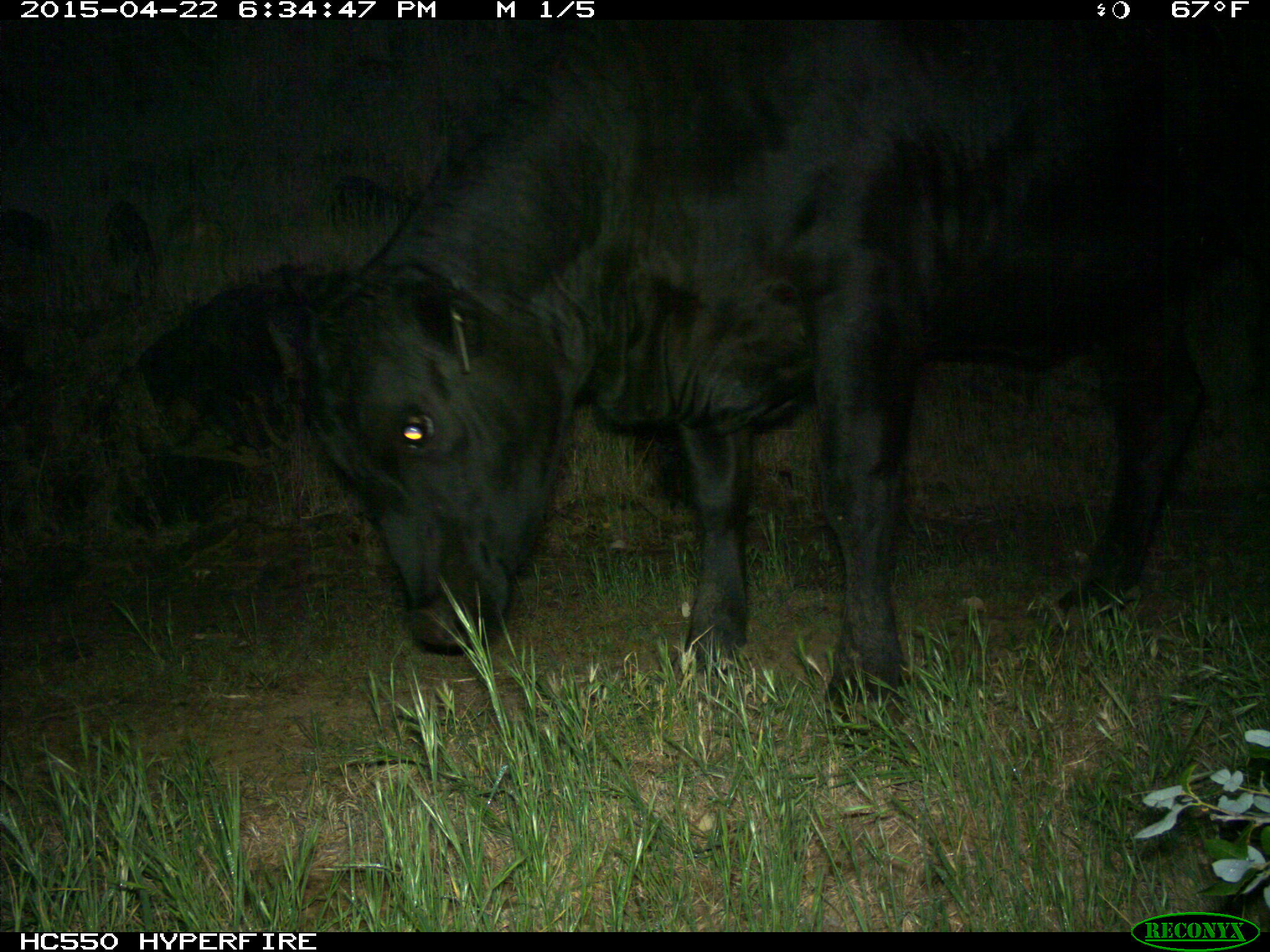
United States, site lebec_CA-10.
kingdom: Animalia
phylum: Chordata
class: Mammalia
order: Artiodactyla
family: Bovidae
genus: Bos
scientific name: Bos taurus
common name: domestic cow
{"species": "Bos taurus (domestic cow)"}